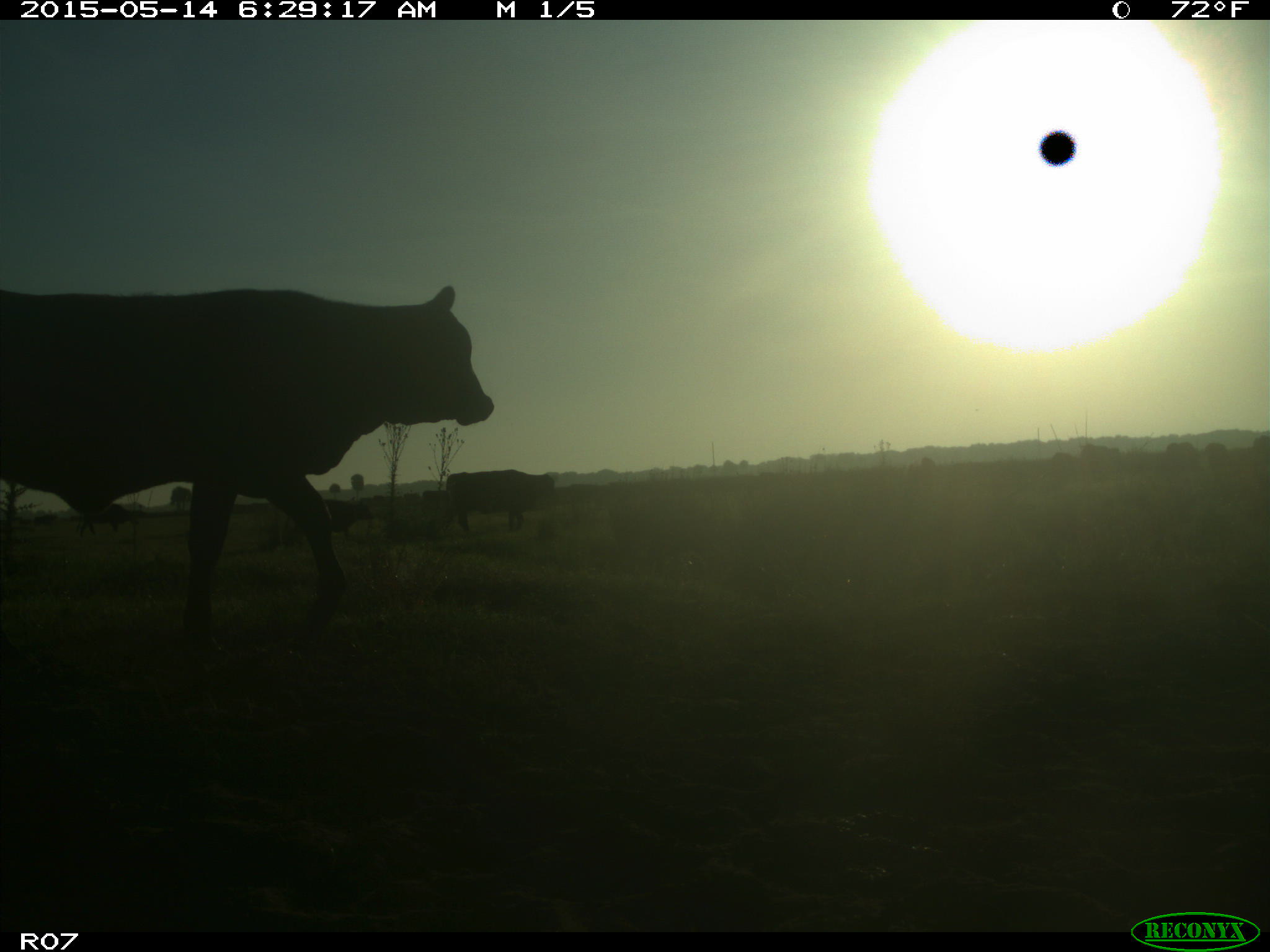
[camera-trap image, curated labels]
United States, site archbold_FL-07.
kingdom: Animalia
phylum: Chordata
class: Mammalia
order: Artiodactyla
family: Bovidae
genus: Bos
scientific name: Bos taurus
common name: domestic cow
Bos taurus (domestic cow).